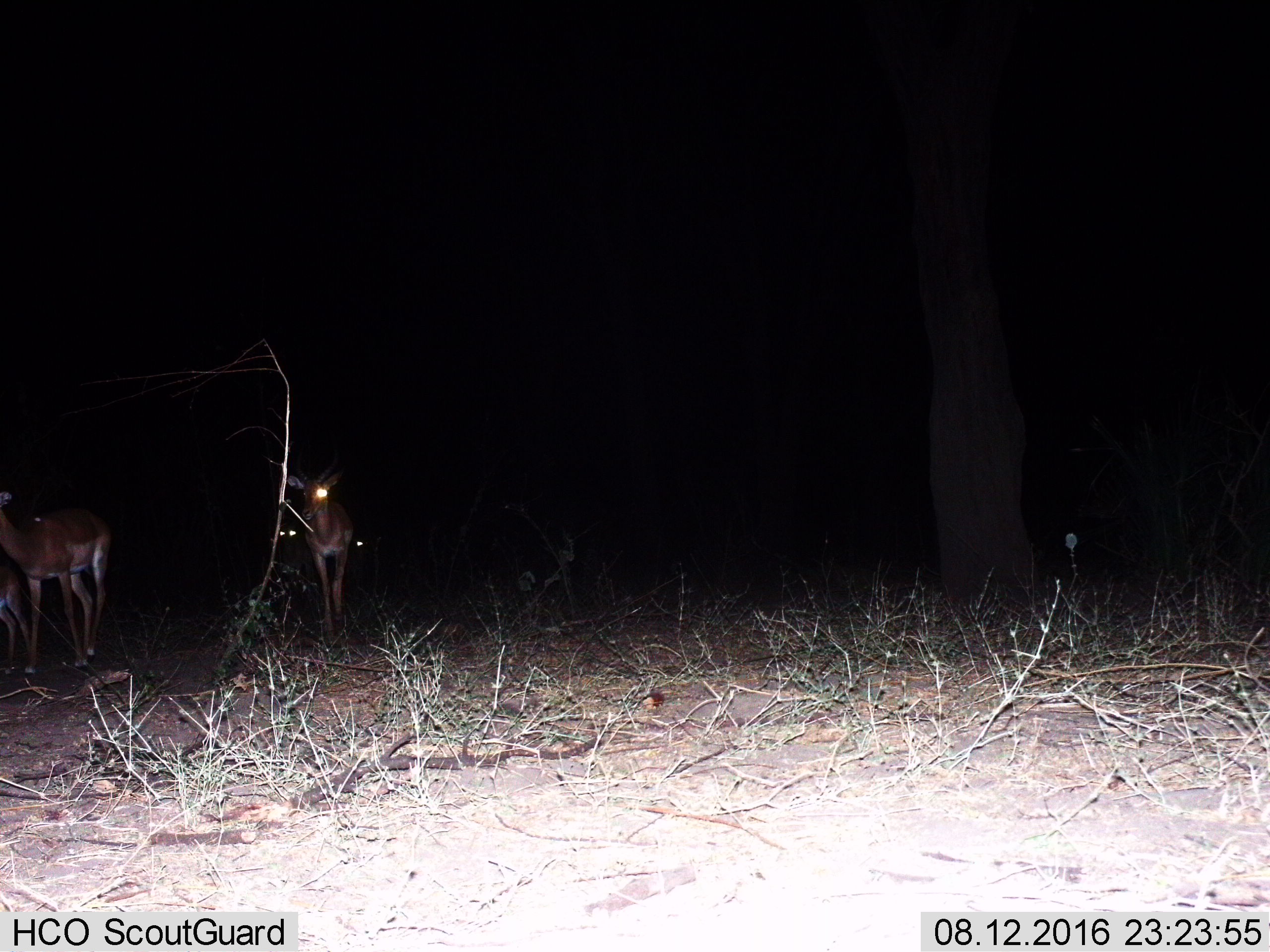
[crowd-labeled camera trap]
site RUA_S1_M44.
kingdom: Animalia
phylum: Chordata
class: Mammalia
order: Artiodactyla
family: Bovidae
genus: Aepyceros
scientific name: Aepyceros melampus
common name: impala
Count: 3.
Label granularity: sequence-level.